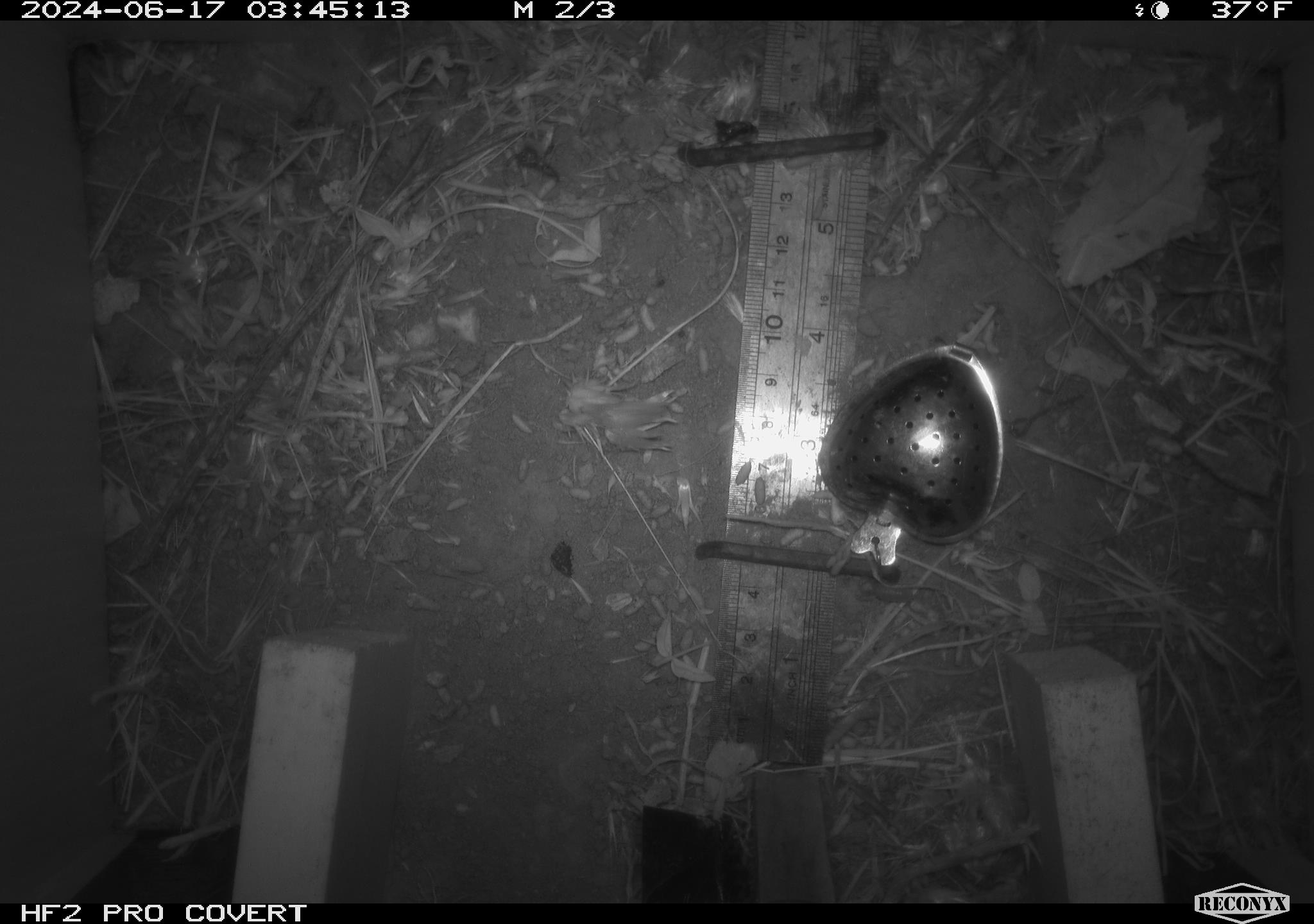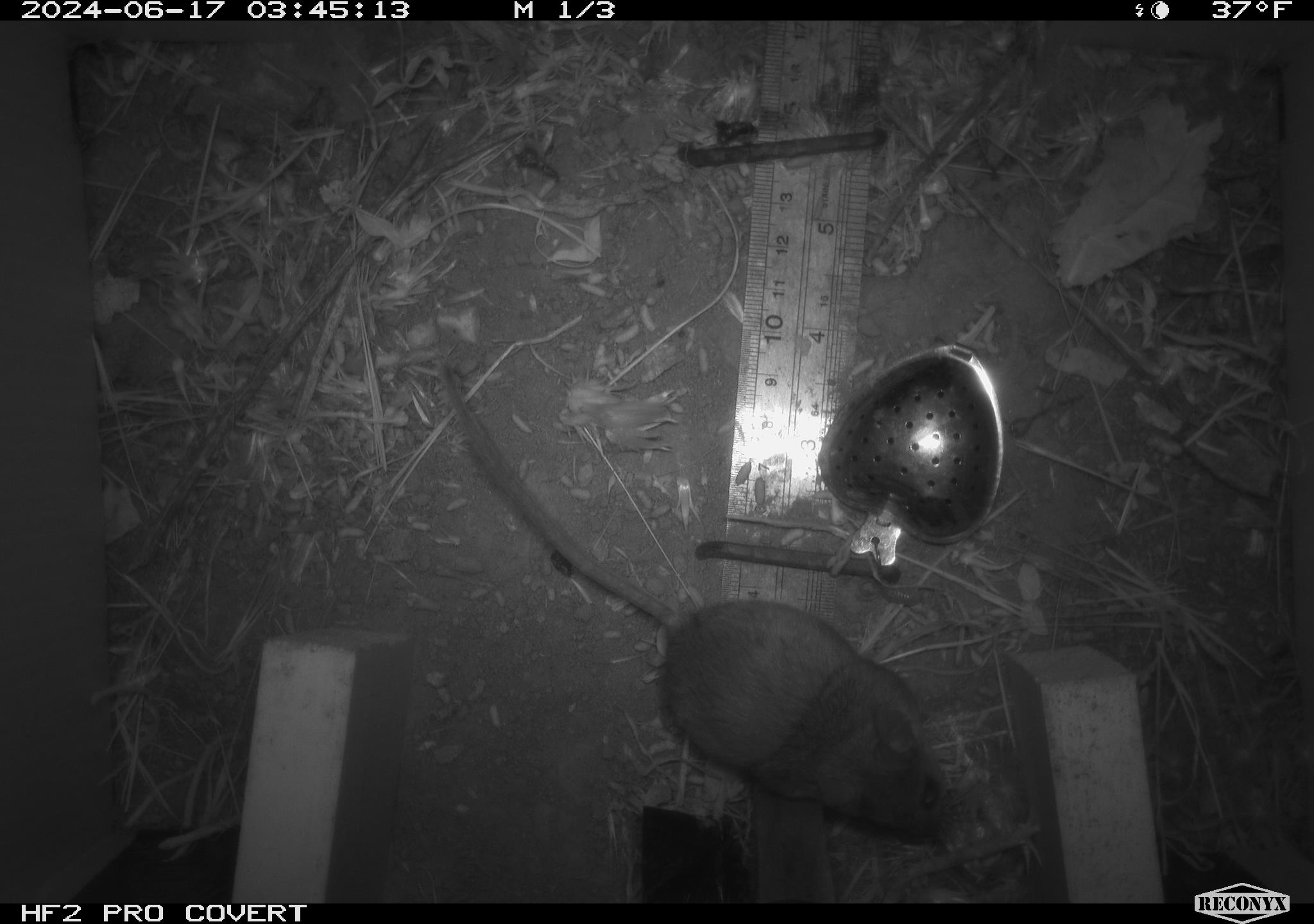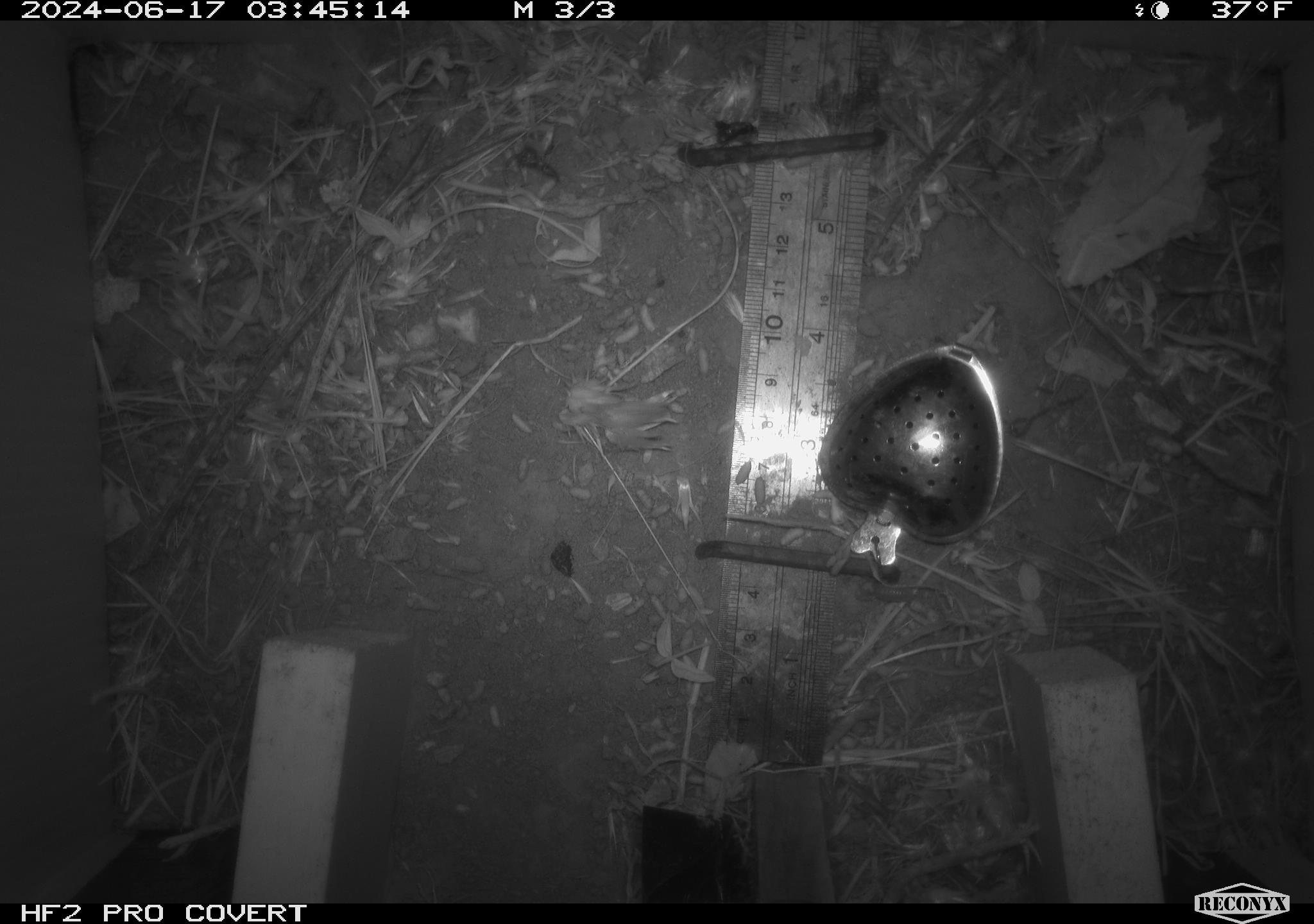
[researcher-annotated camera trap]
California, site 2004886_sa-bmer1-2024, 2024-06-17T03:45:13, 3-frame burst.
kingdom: Animalia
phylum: Chordata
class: Mammalia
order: Rodentia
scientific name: Rodentia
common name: mouse species